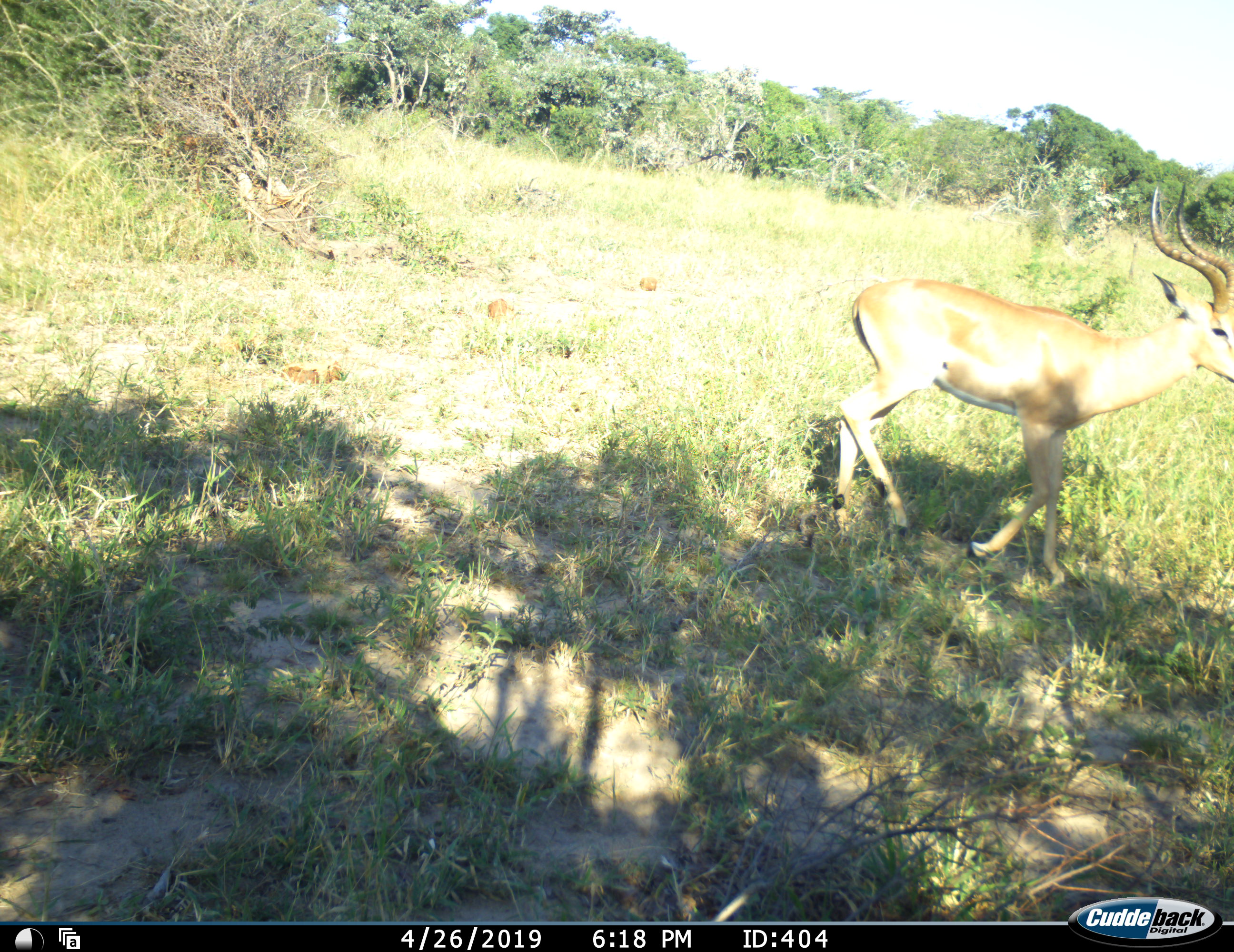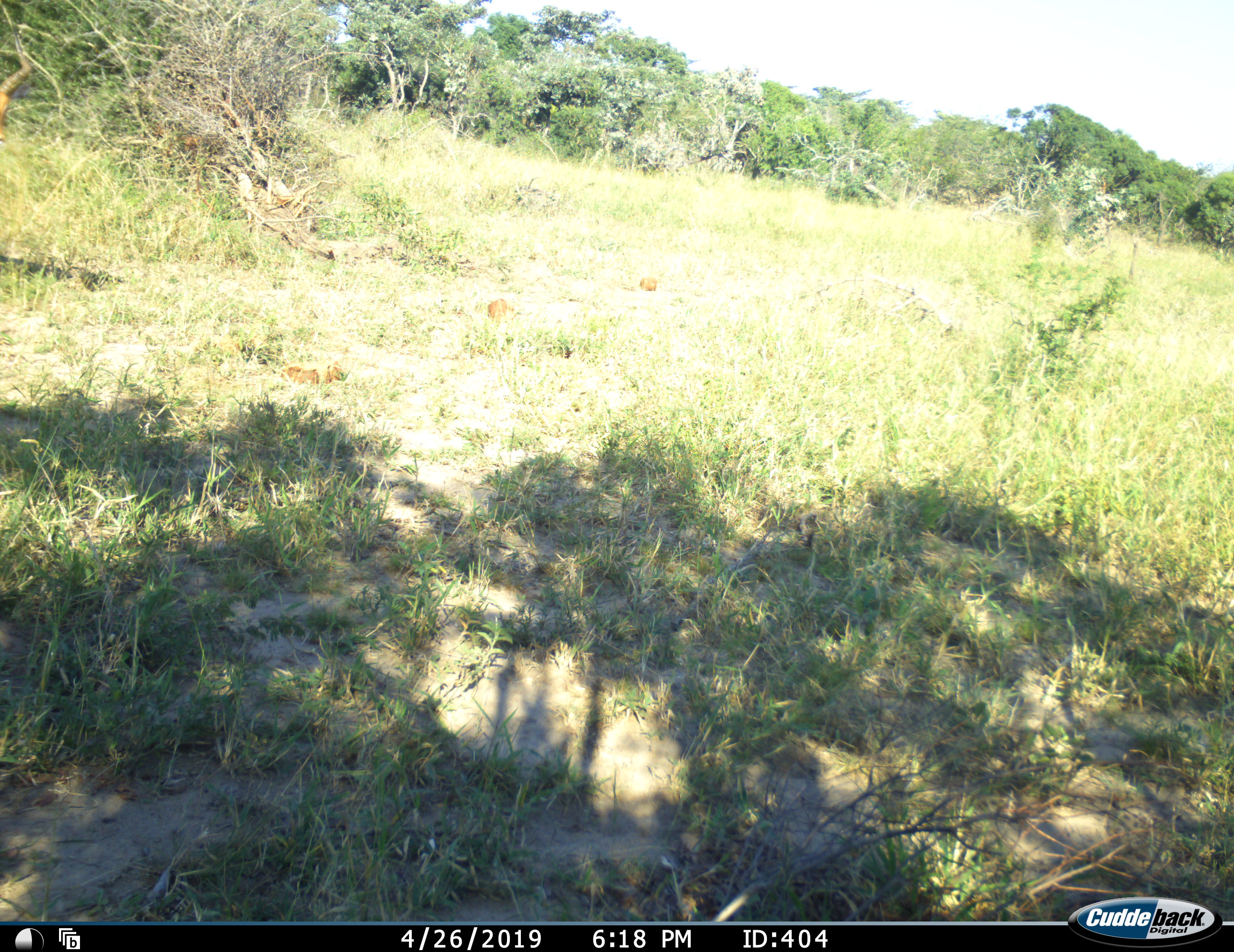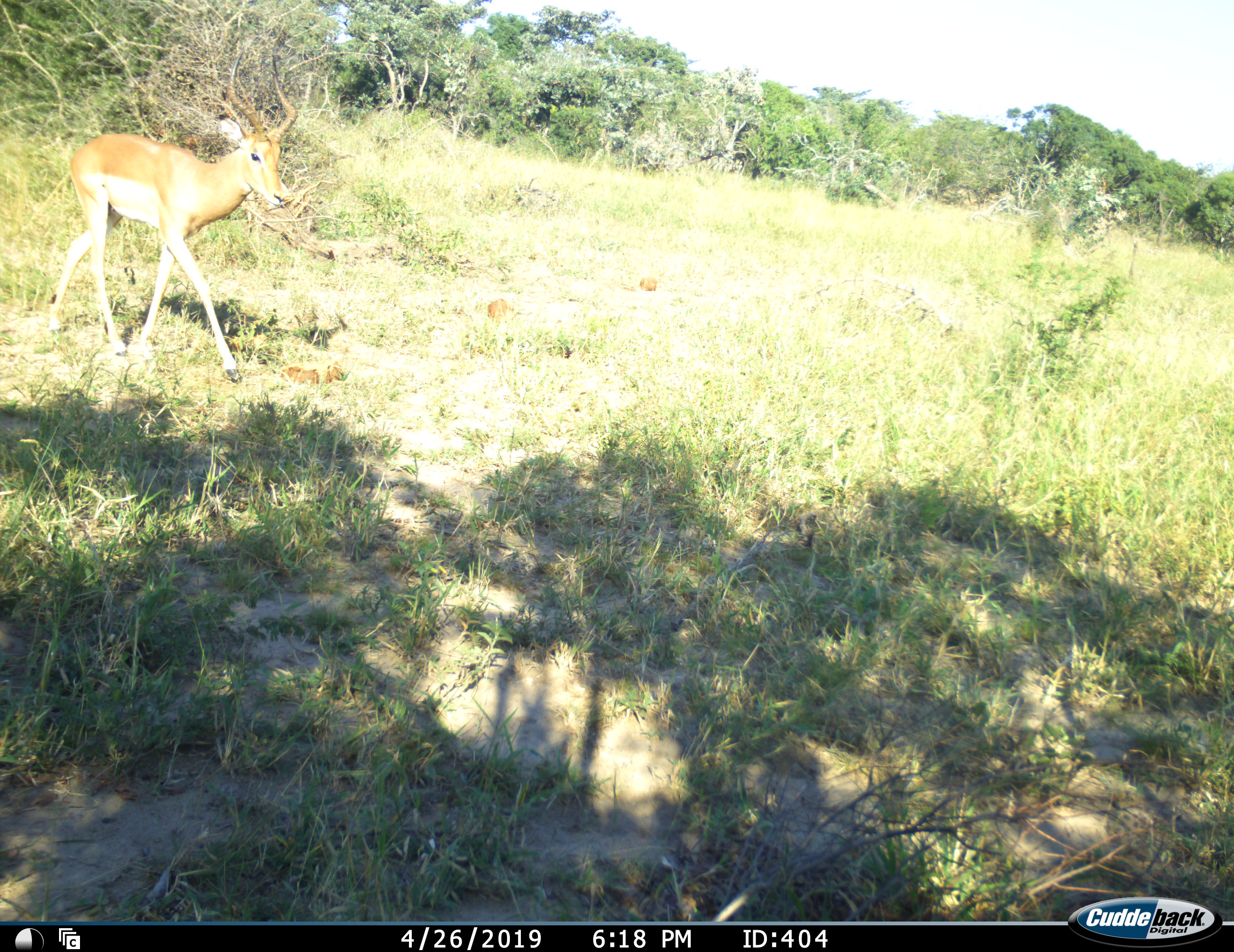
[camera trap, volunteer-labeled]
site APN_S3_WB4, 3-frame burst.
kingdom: Animalia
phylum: Chordata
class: Mammalia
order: Artiodactyla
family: Bovidae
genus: Aepyceros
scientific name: Aepyceros melampus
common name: impala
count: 1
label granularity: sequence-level